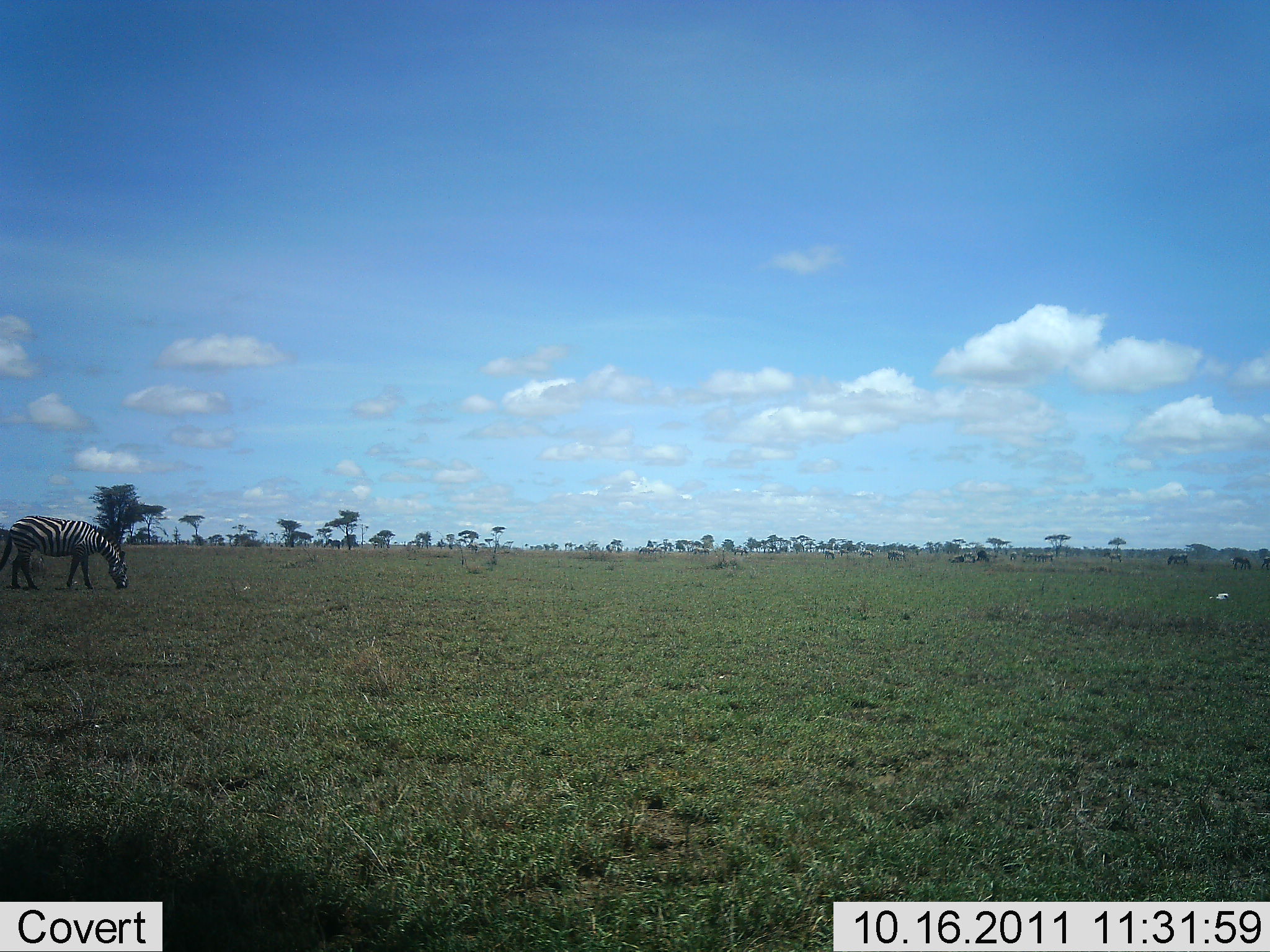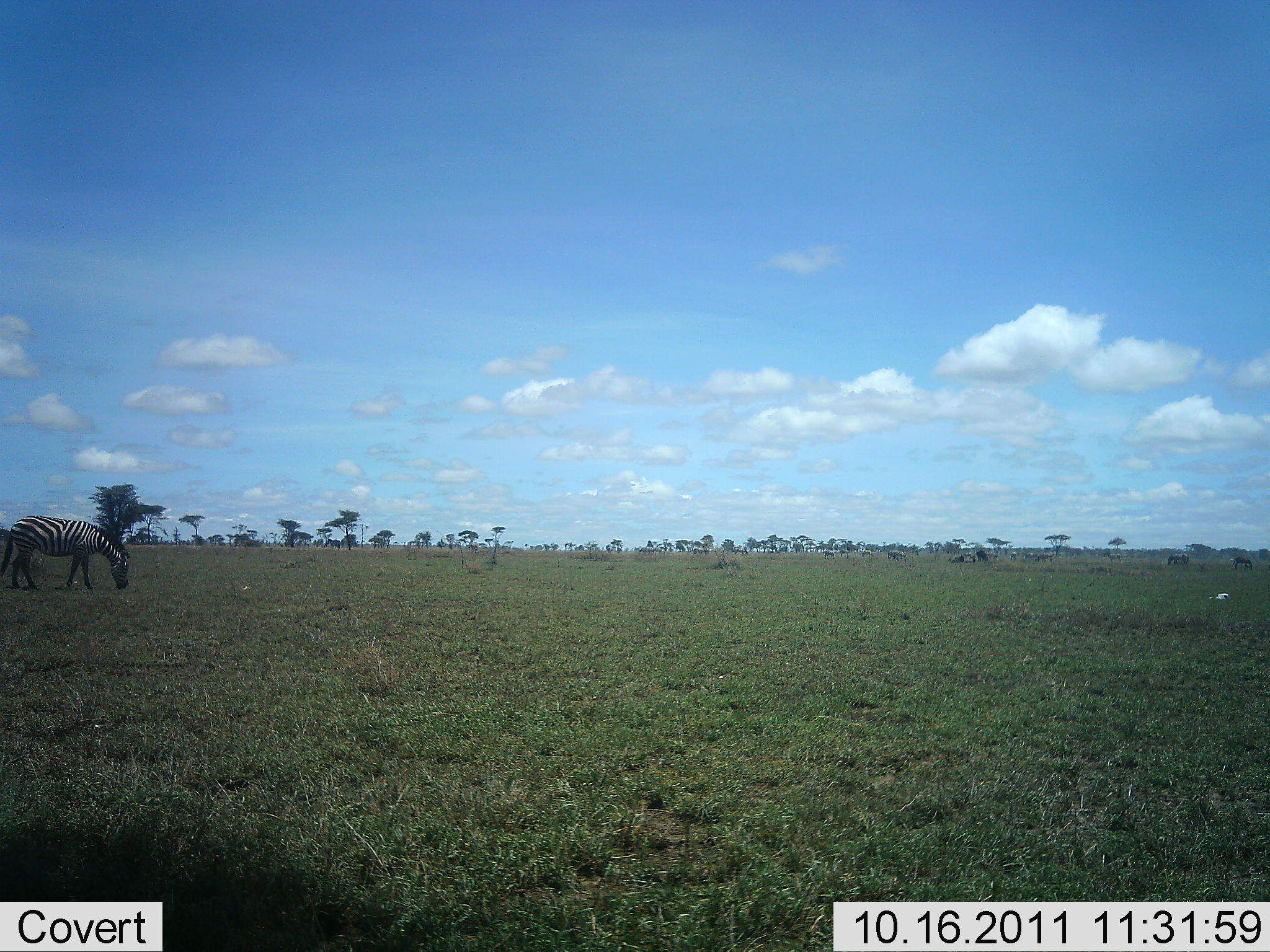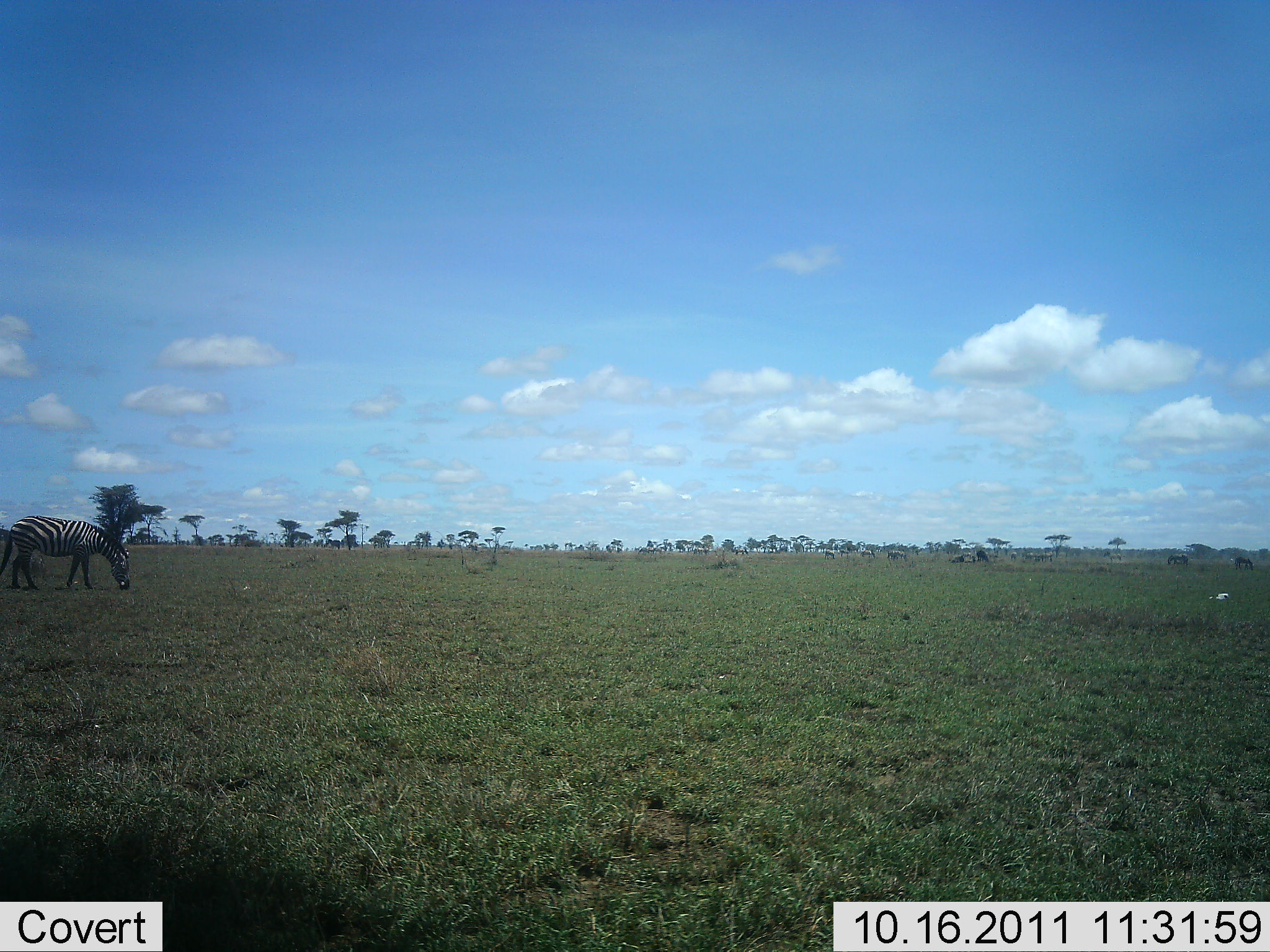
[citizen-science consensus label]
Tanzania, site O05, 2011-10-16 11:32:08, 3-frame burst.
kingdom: Animalia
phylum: Chordata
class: Mammalia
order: Perissodactyla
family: Equidae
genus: Equus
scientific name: Equus quagga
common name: plains zebra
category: zebra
Zebra (plains zebra) (Equus quagga), count 1. Behavior (volunteer vote fractions): standing 50%, resting 0%, moving 0%, interacting 0%. Young present (vote fraction): 0%. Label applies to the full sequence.